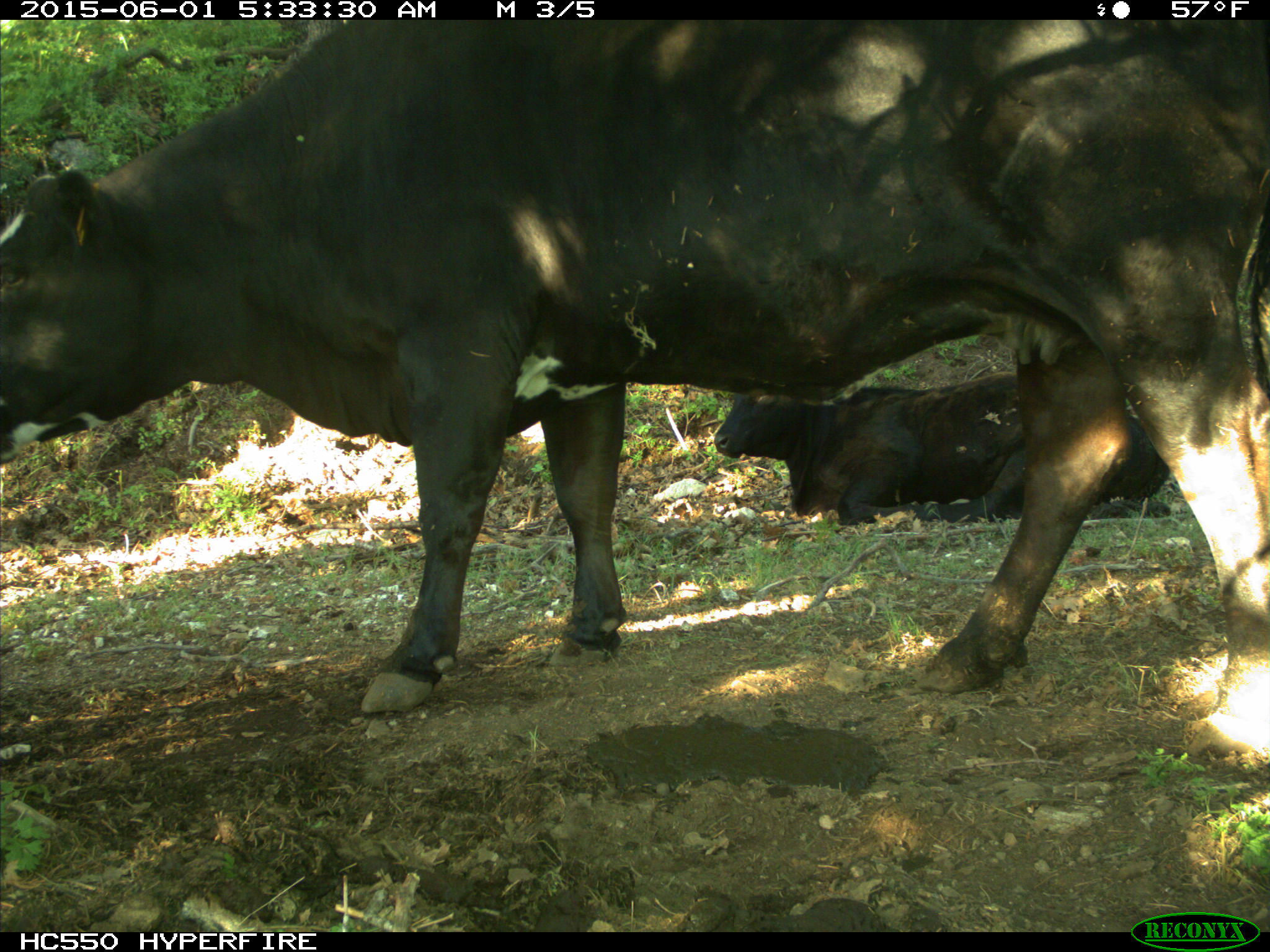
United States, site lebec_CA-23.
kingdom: Animalia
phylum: Chordata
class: Mammalia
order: Artiodactyla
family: Bovidae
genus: Bos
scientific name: Bos taurus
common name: domestic cow